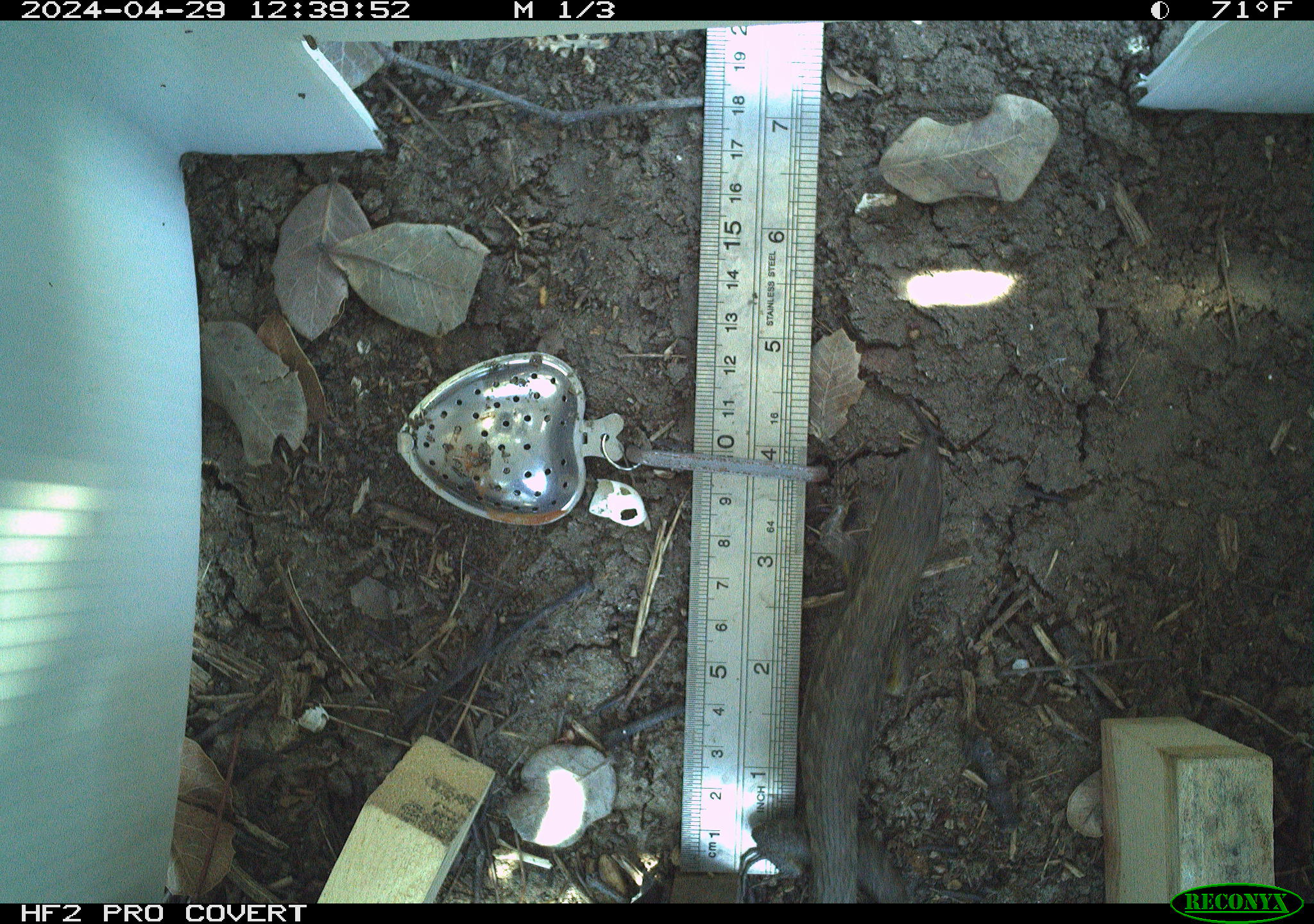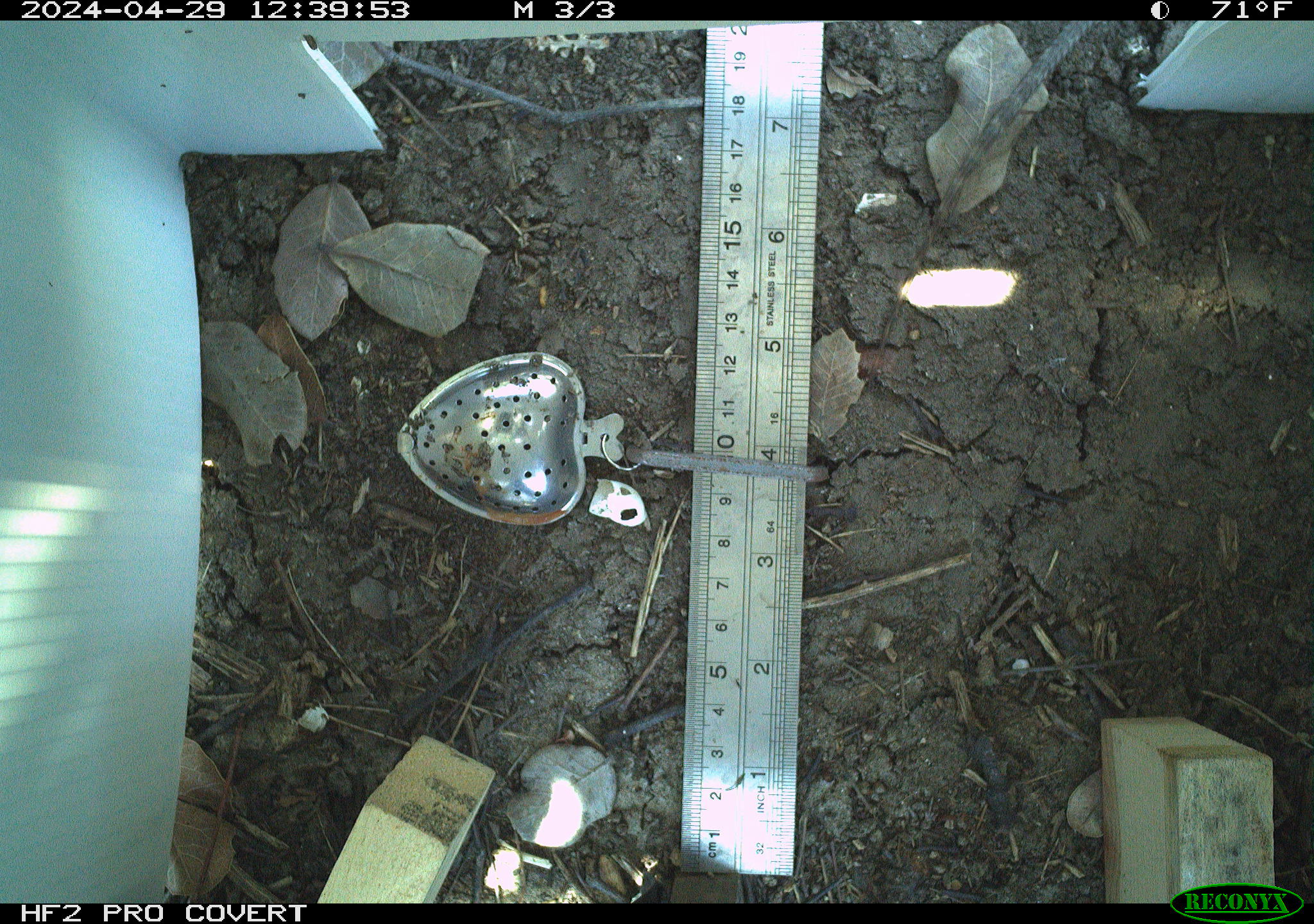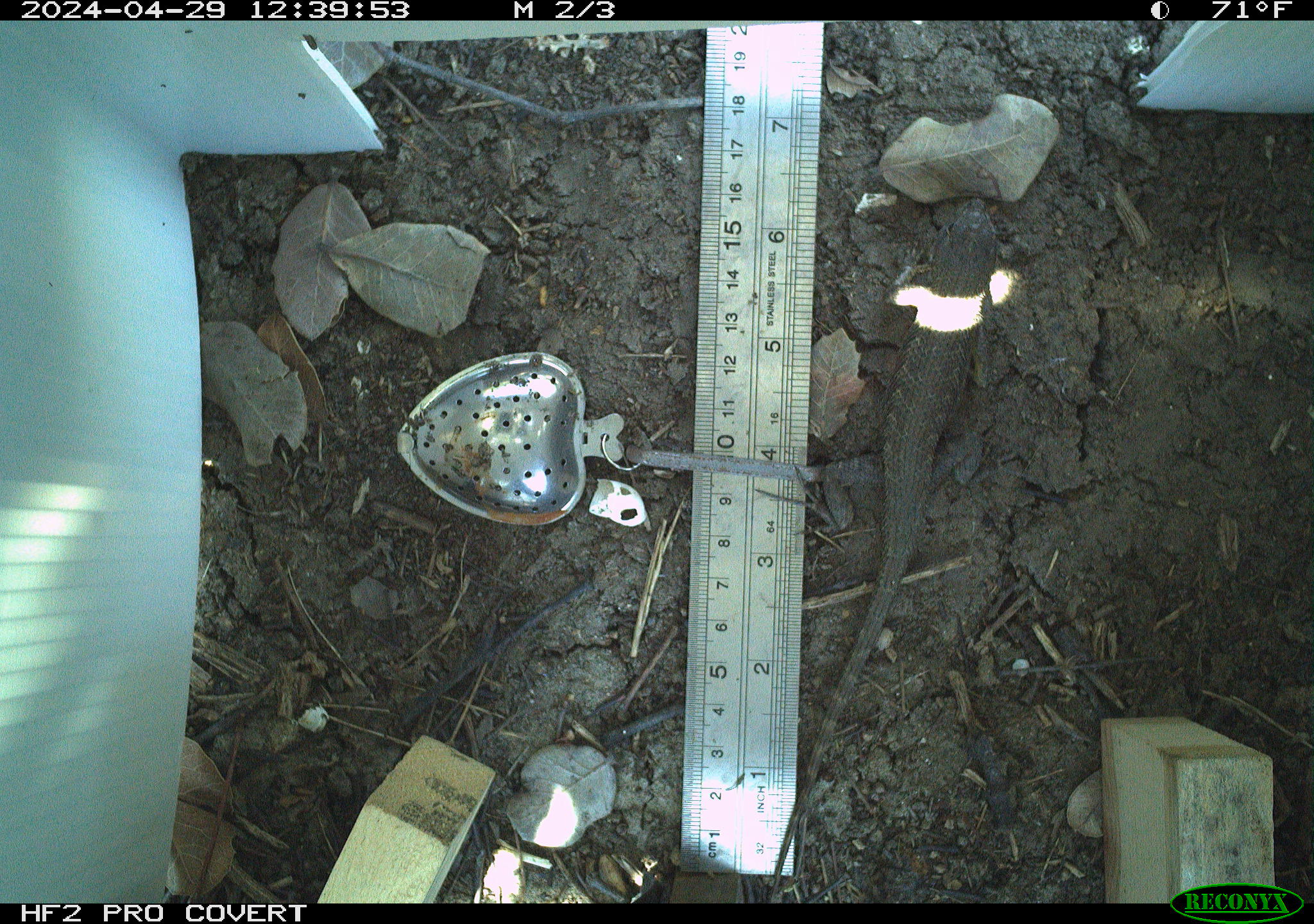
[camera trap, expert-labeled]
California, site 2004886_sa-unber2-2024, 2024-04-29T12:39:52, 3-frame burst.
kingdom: Animalia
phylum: Chordata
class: Reptilia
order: Squamata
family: Phrynosomatidae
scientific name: Phrynosomatidae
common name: phrynosomatid lizards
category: phrynosomatidae family